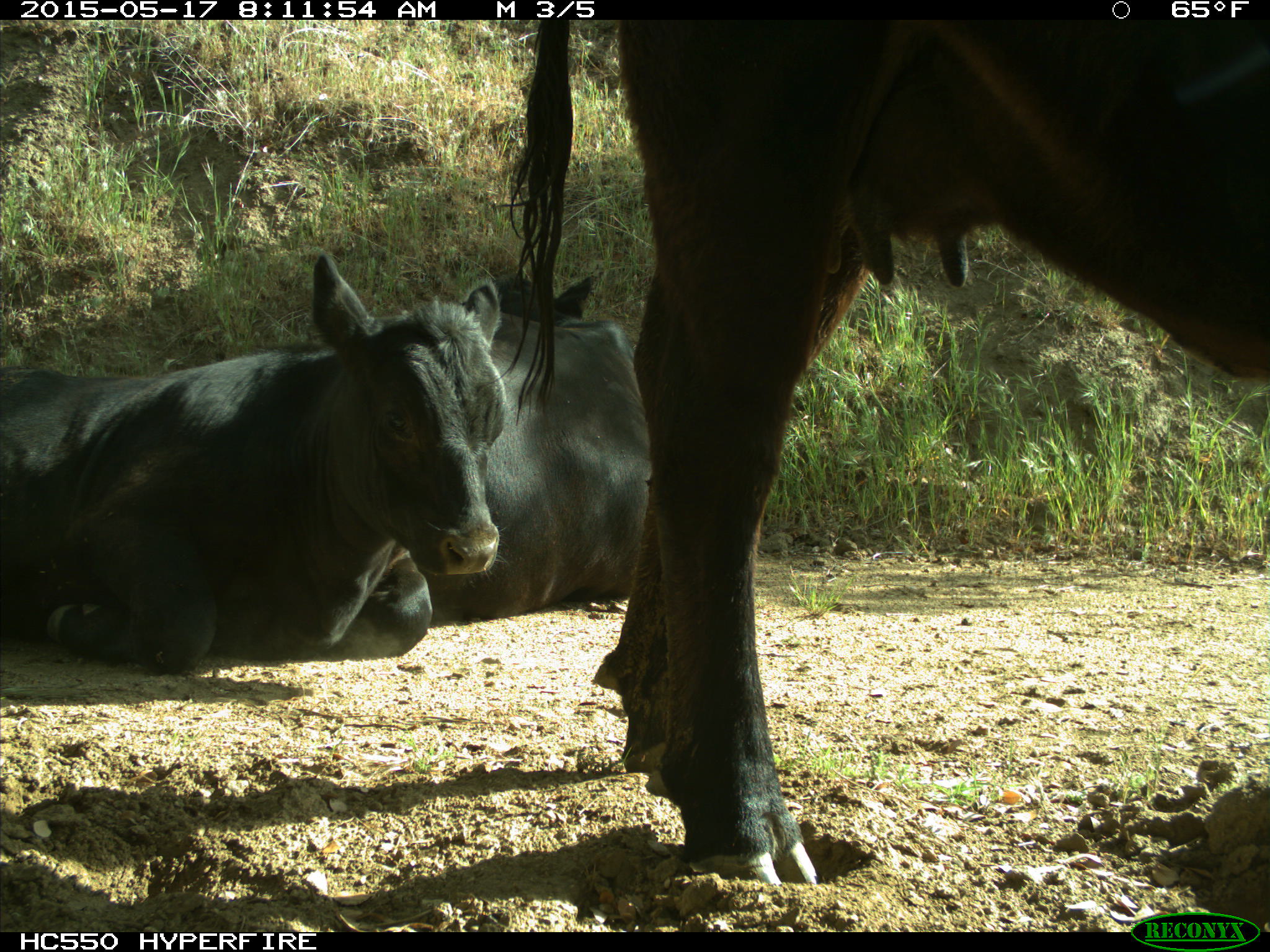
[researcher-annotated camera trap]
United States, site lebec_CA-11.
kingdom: Animalia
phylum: Chordata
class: Mammalia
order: Artiodactyla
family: Bovidae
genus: Bos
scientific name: Bos taurus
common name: domestic cow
Bos taurus (domestic cow).